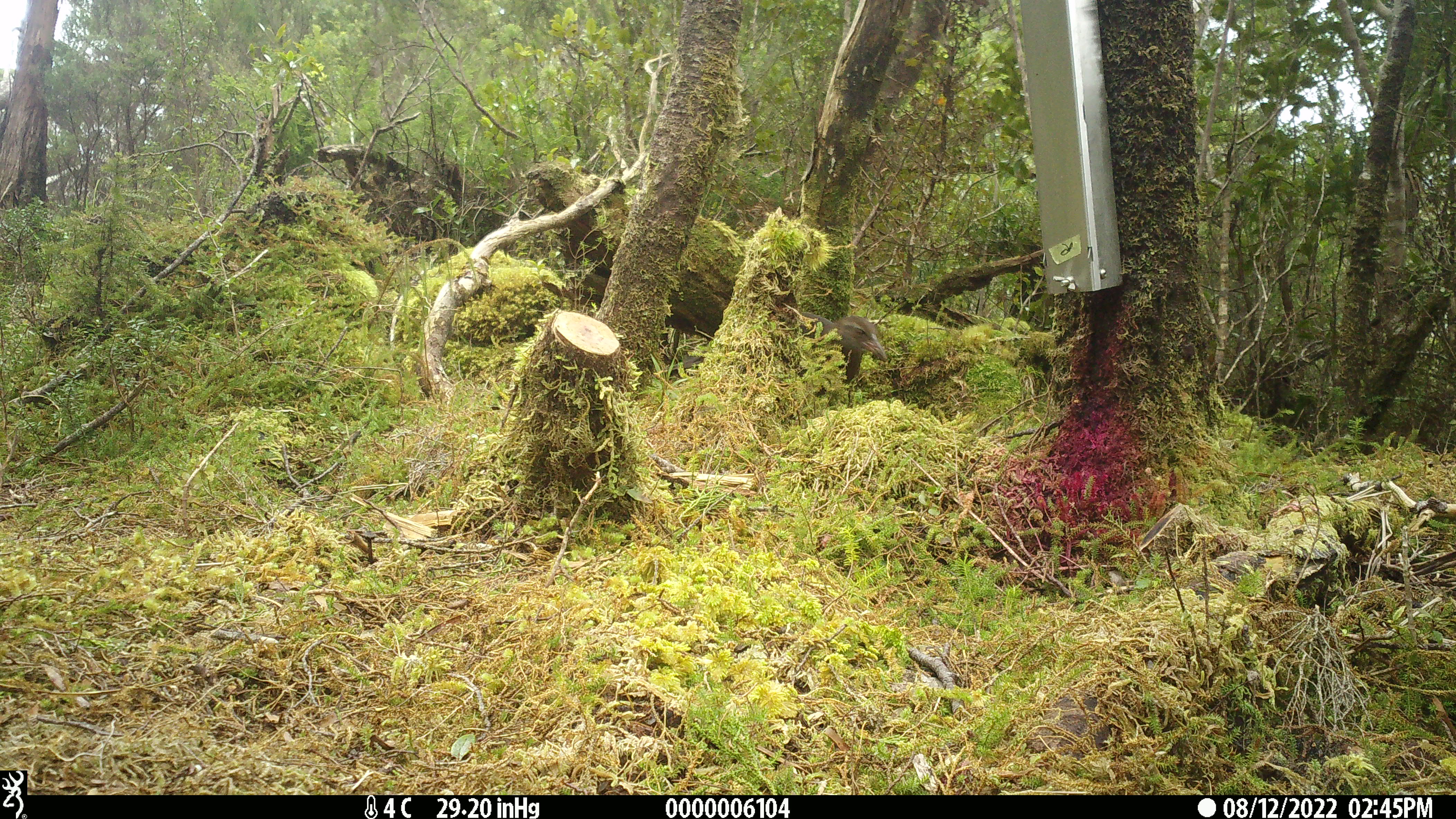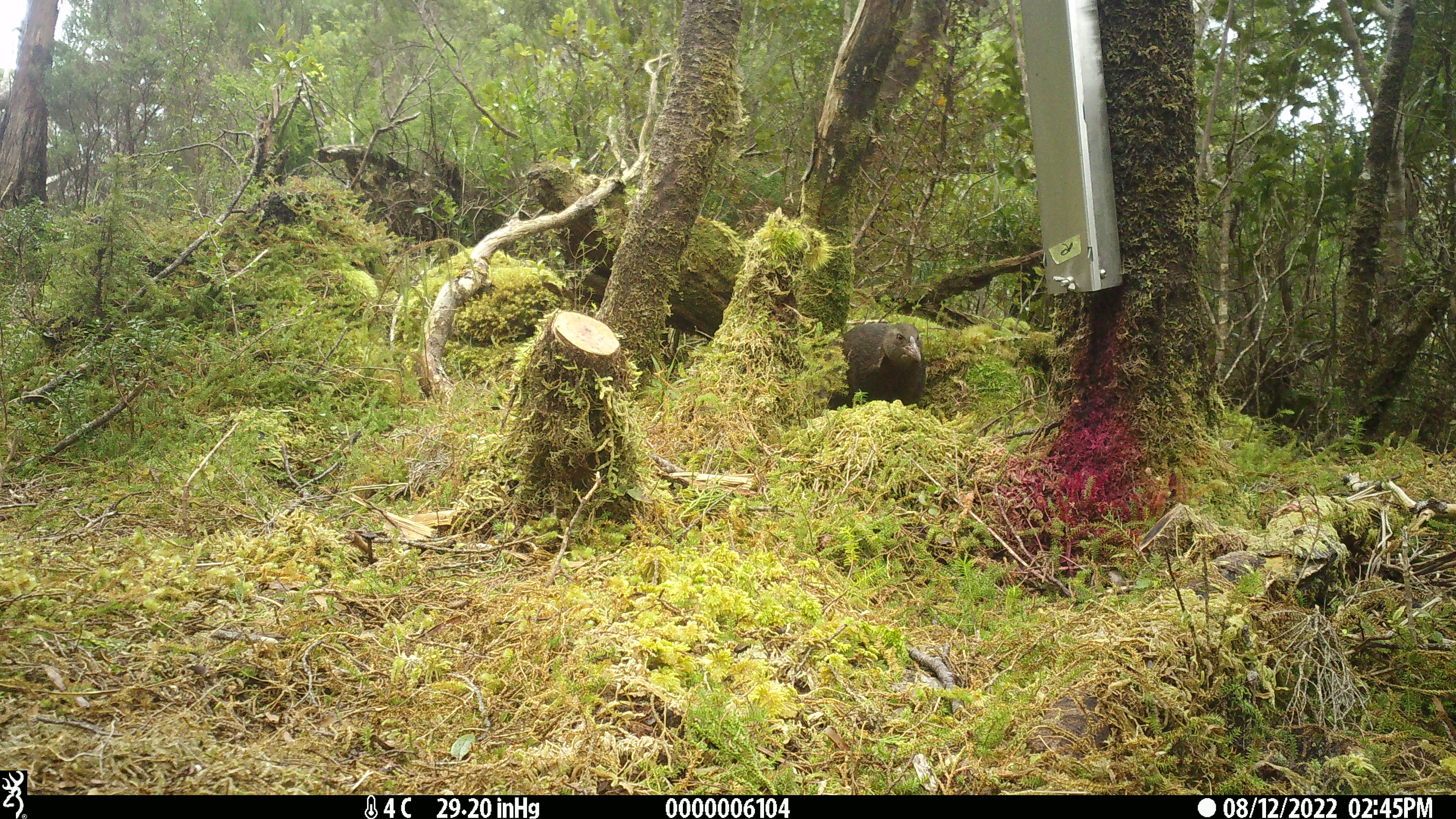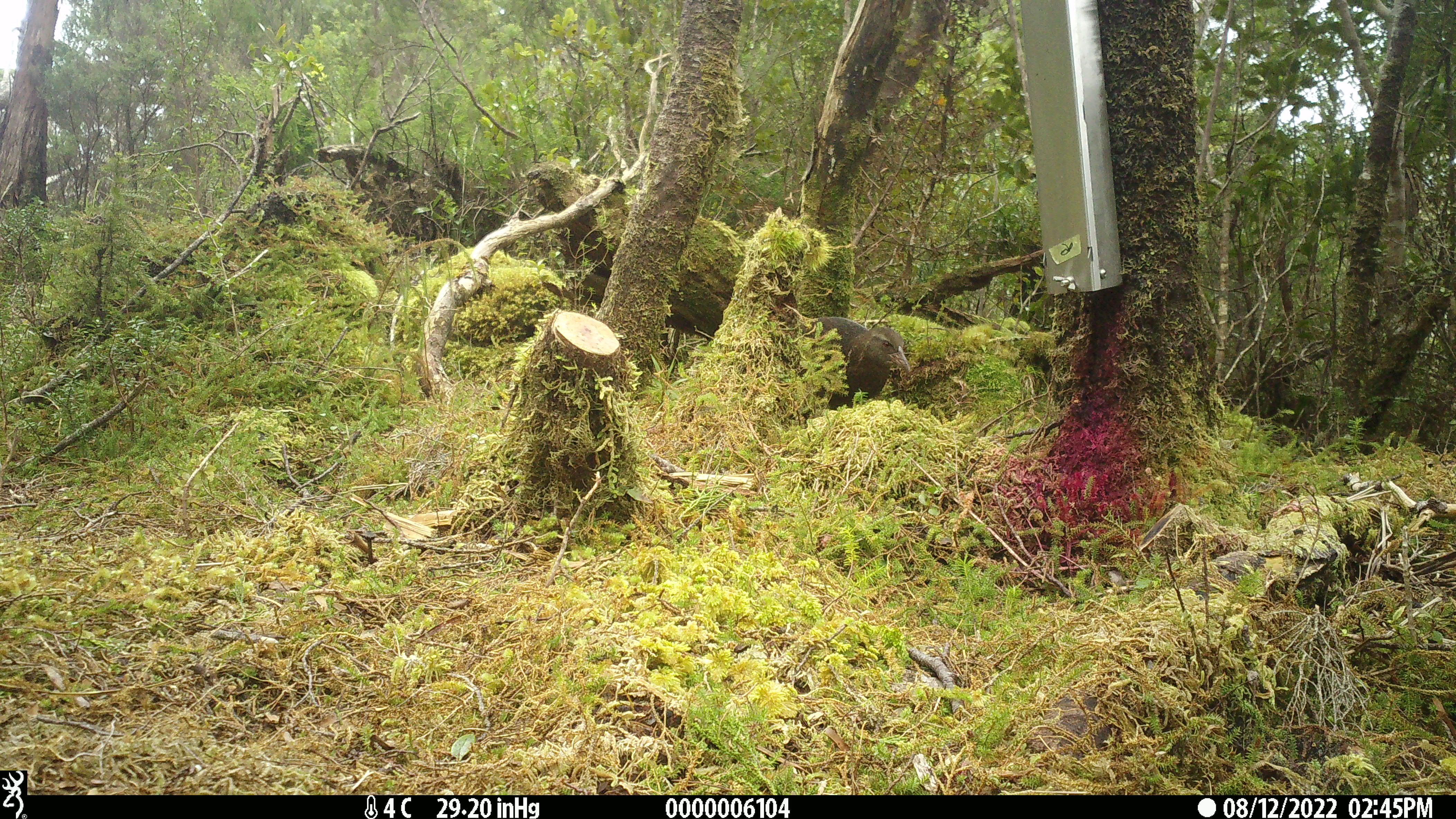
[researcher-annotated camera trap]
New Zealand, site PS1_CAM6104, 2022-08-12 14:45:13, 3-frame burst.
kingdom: Animalia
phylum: Chordata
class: Aves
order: Gruiformes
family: Rallidae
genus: Gallirallus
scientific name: Gallirallus australis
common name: weka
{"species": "weka (Gallirallus australis)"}